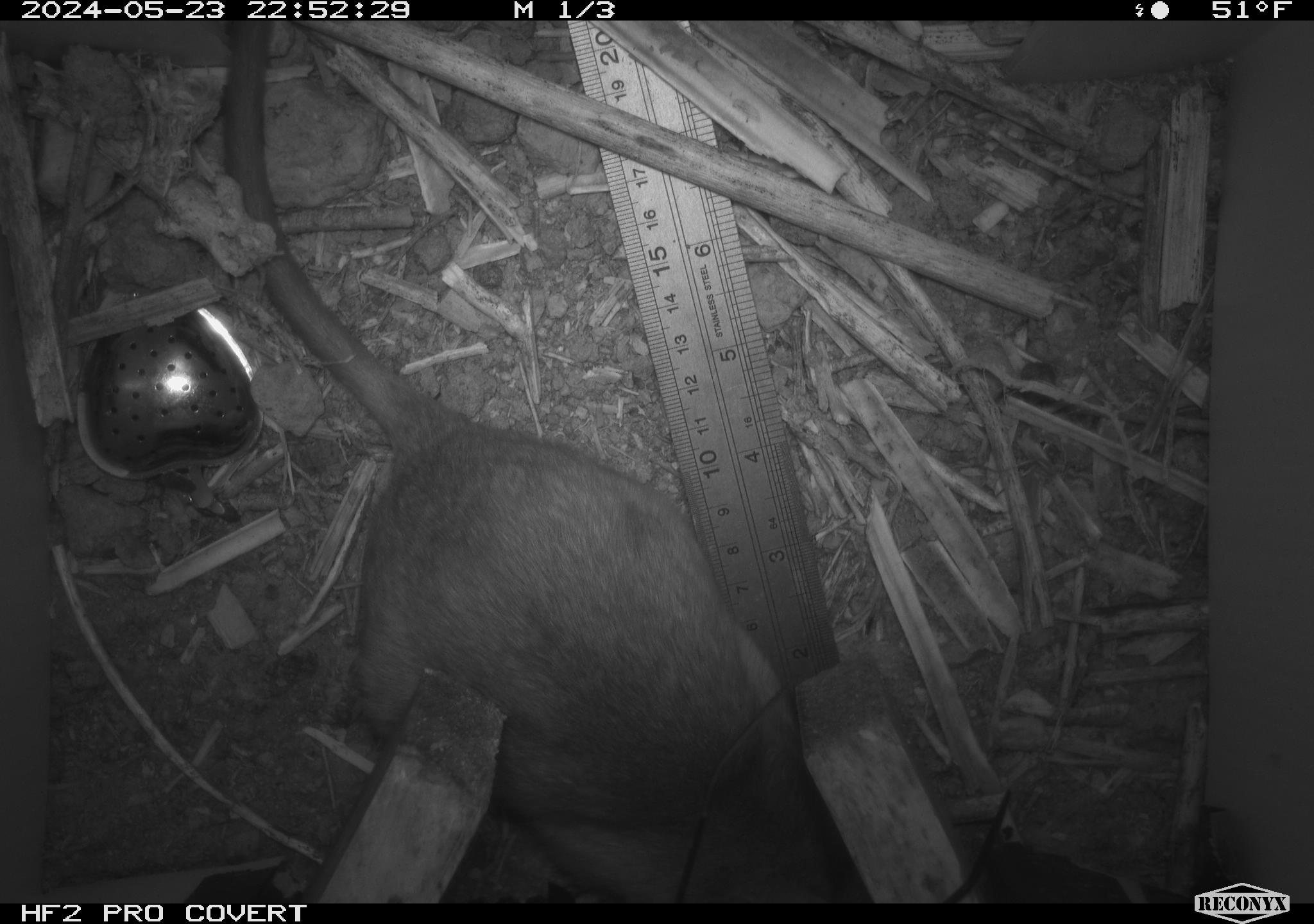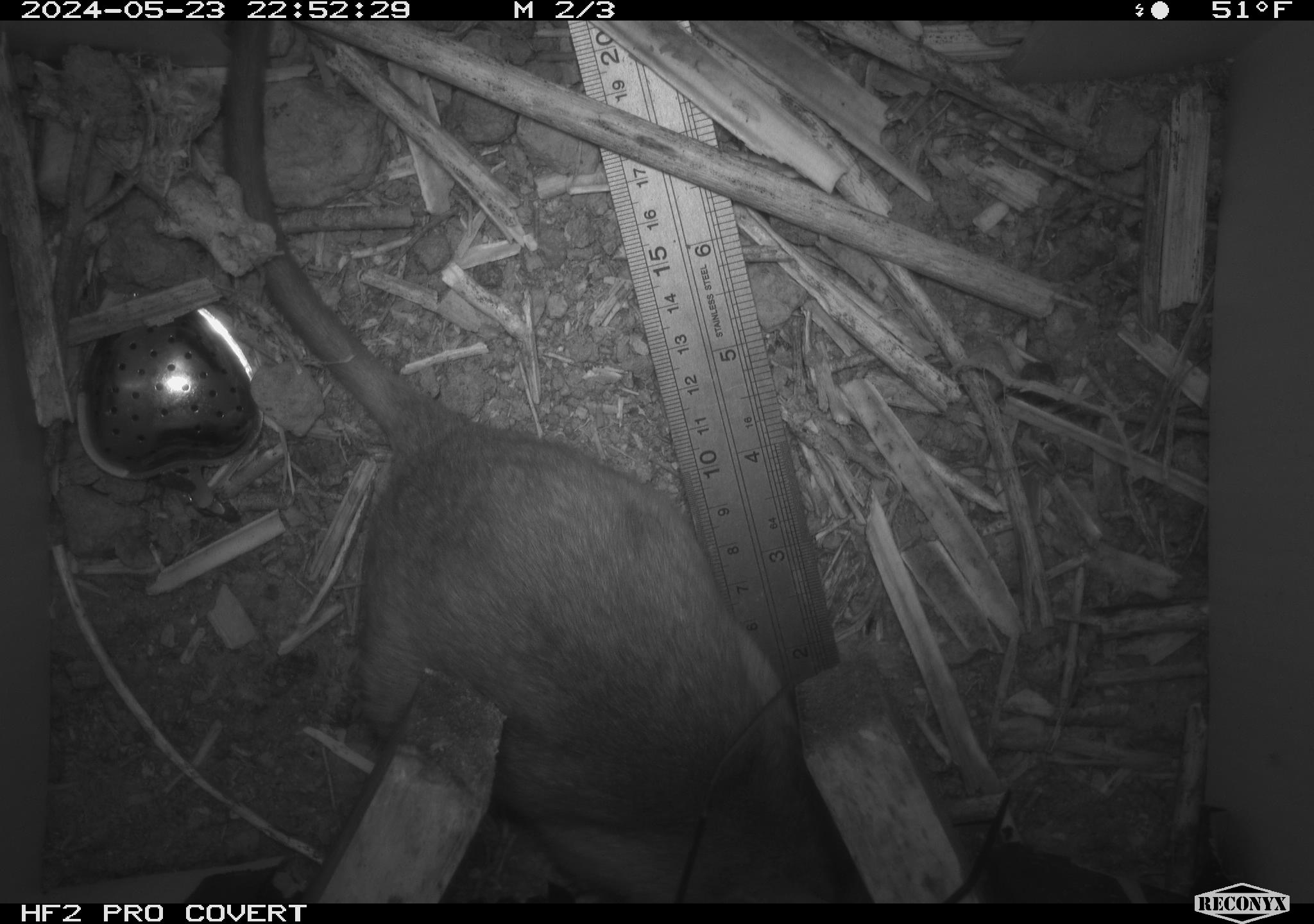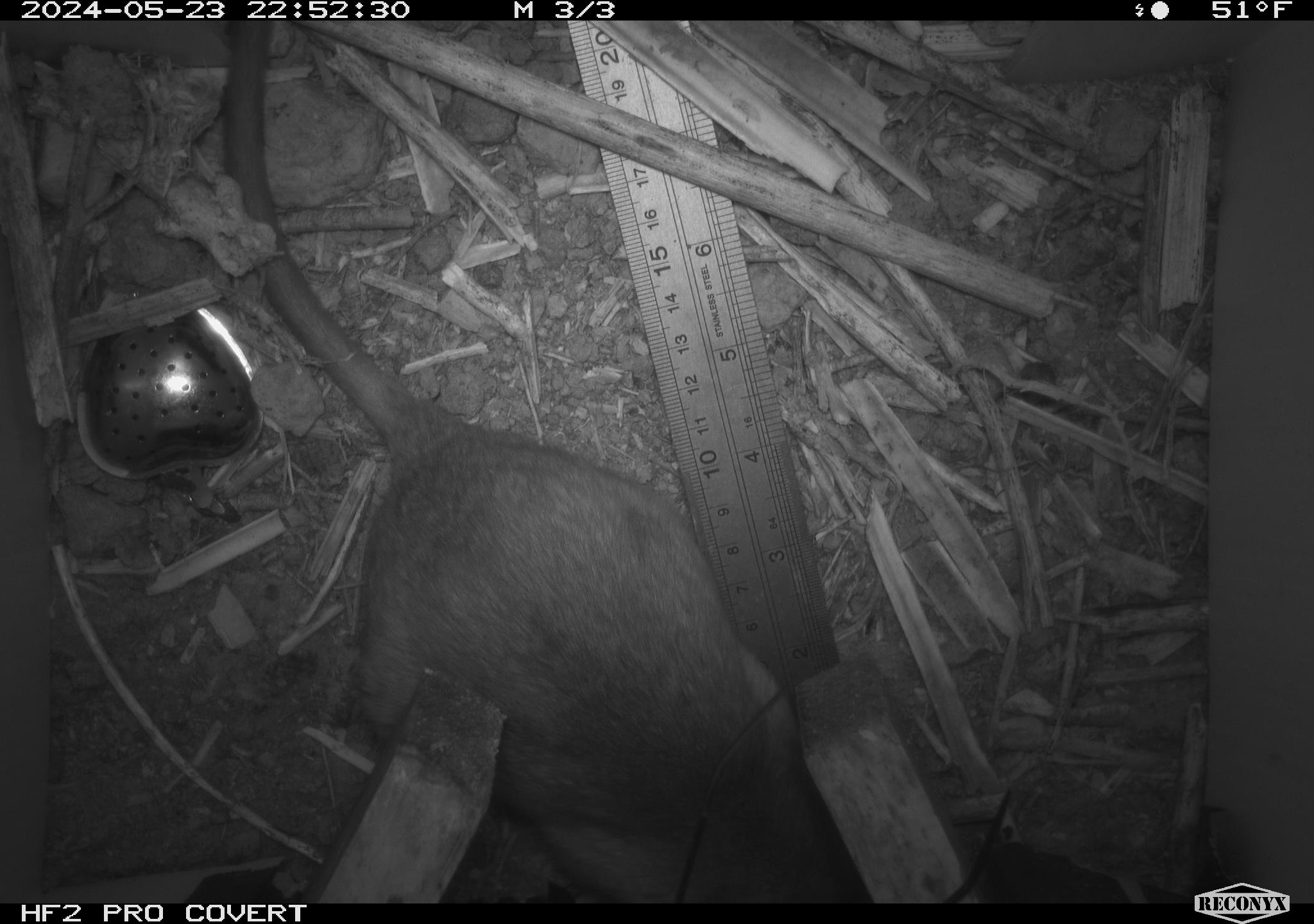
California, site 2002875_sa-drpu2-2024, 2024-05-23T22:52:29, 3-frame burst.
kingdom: Animalia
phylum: Chordata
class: Mammalia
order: Rodentia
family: Cricetidae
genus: Neotoma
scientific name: Neotoma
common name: pack rat or woodrat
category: neotoma species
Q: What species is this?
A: Neotoma species (pack rat or woodrat) (Neotoma).